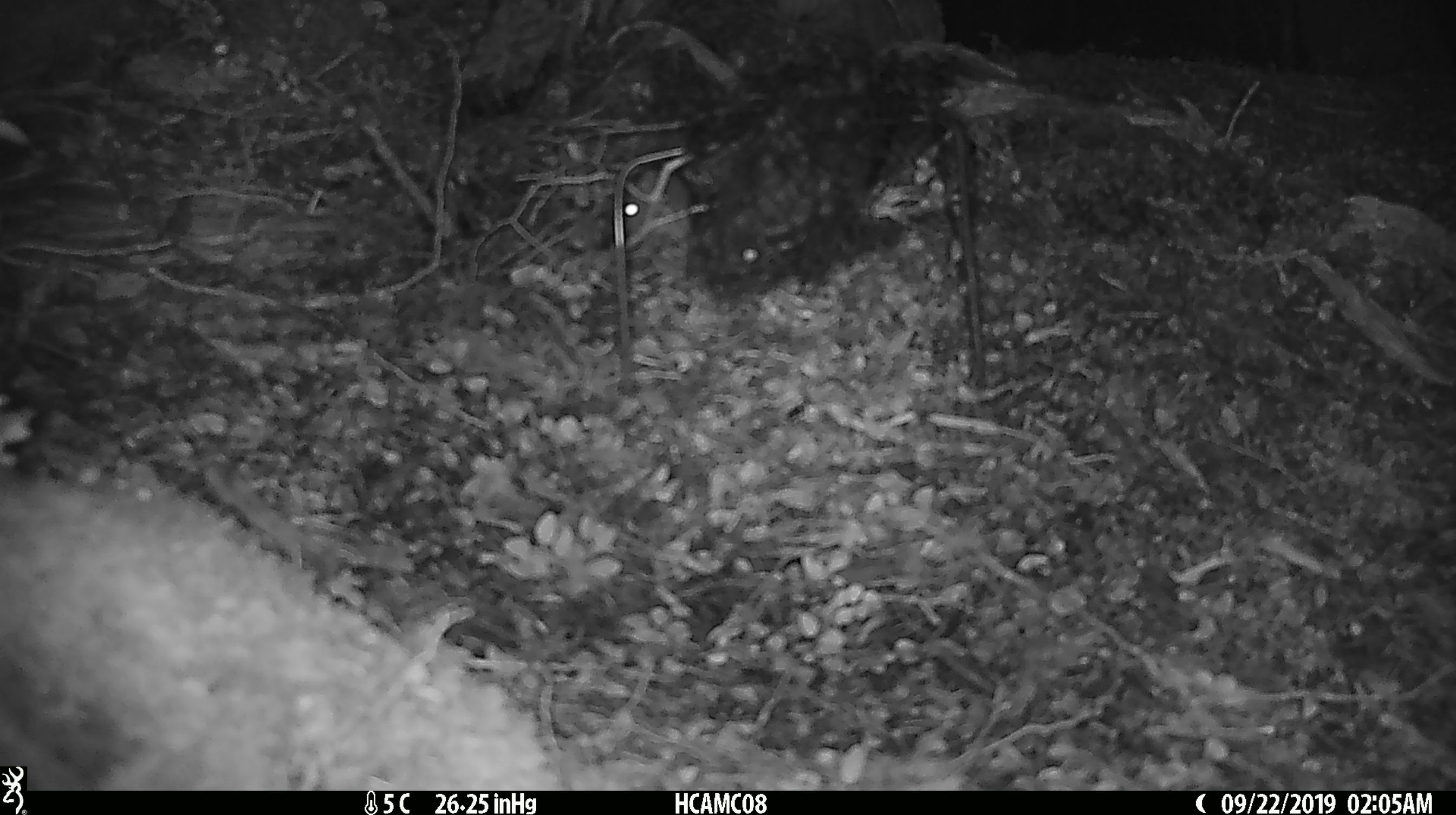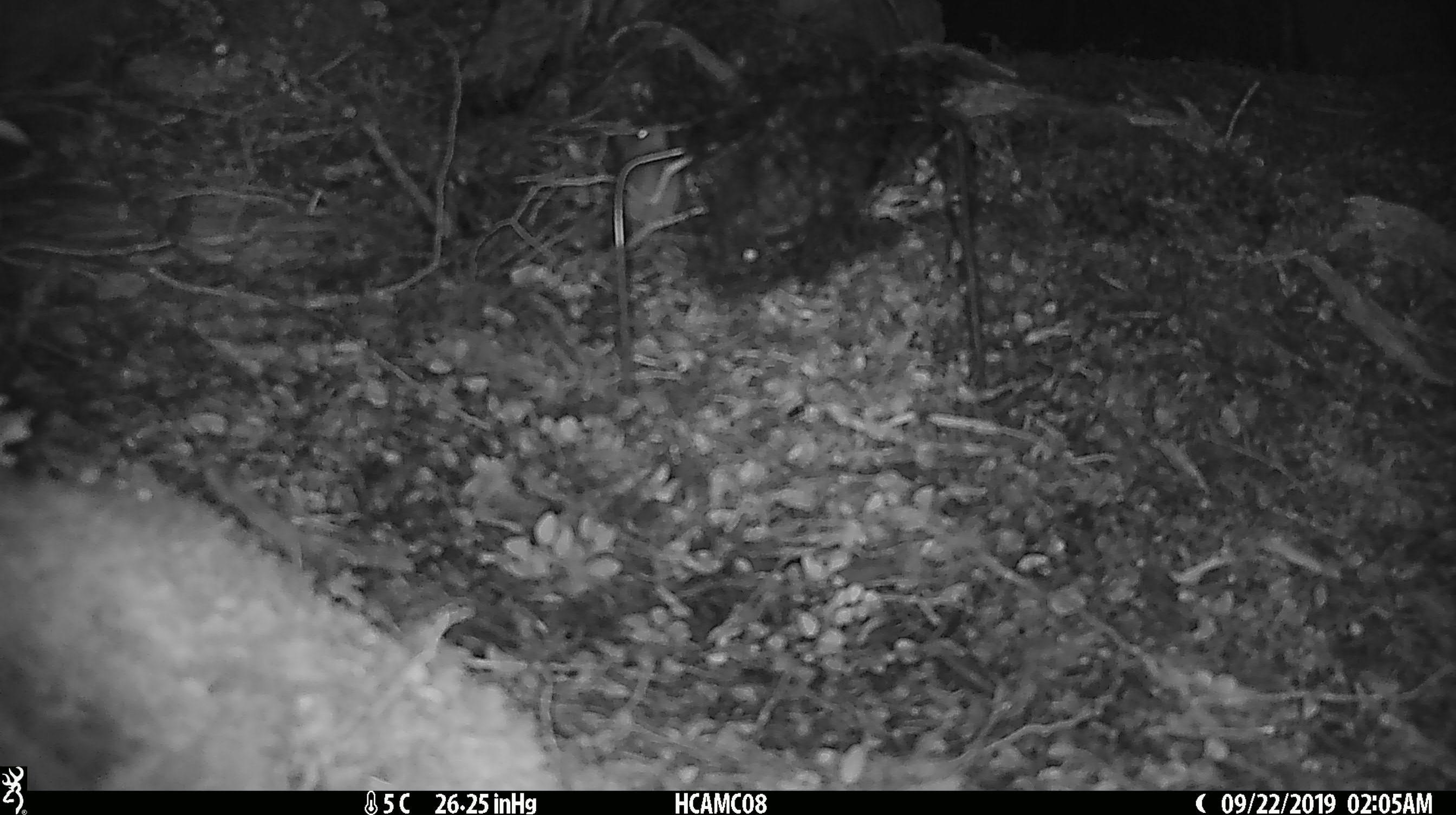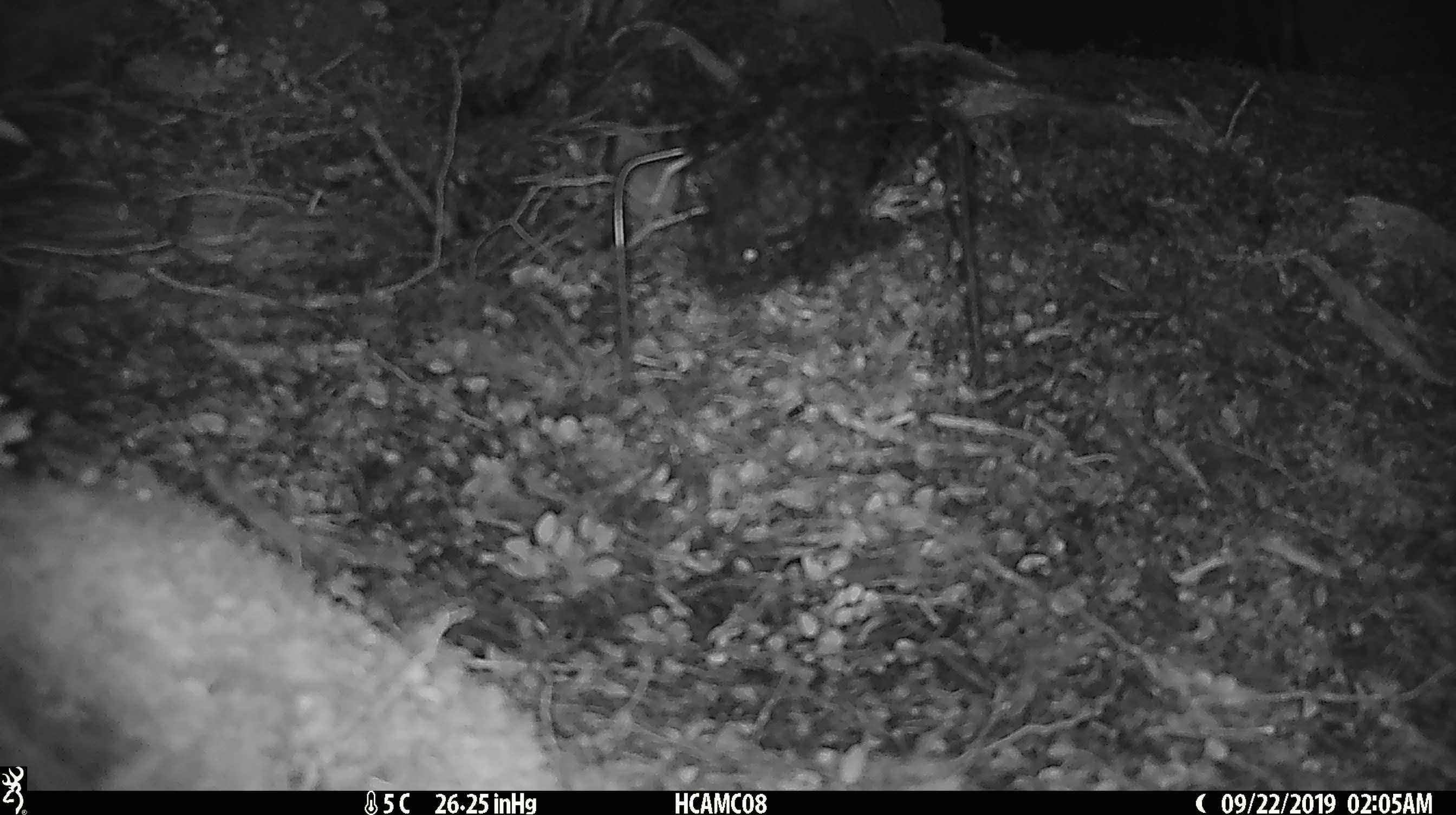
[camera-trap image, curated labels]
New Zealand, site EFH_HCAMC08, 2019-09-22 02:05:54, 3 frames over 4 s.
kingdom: Animalia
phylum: Chordata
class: Mammalia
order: Rodentia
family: Muridae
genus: Mus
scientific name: Mus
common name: mouse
Mouse (Mus).